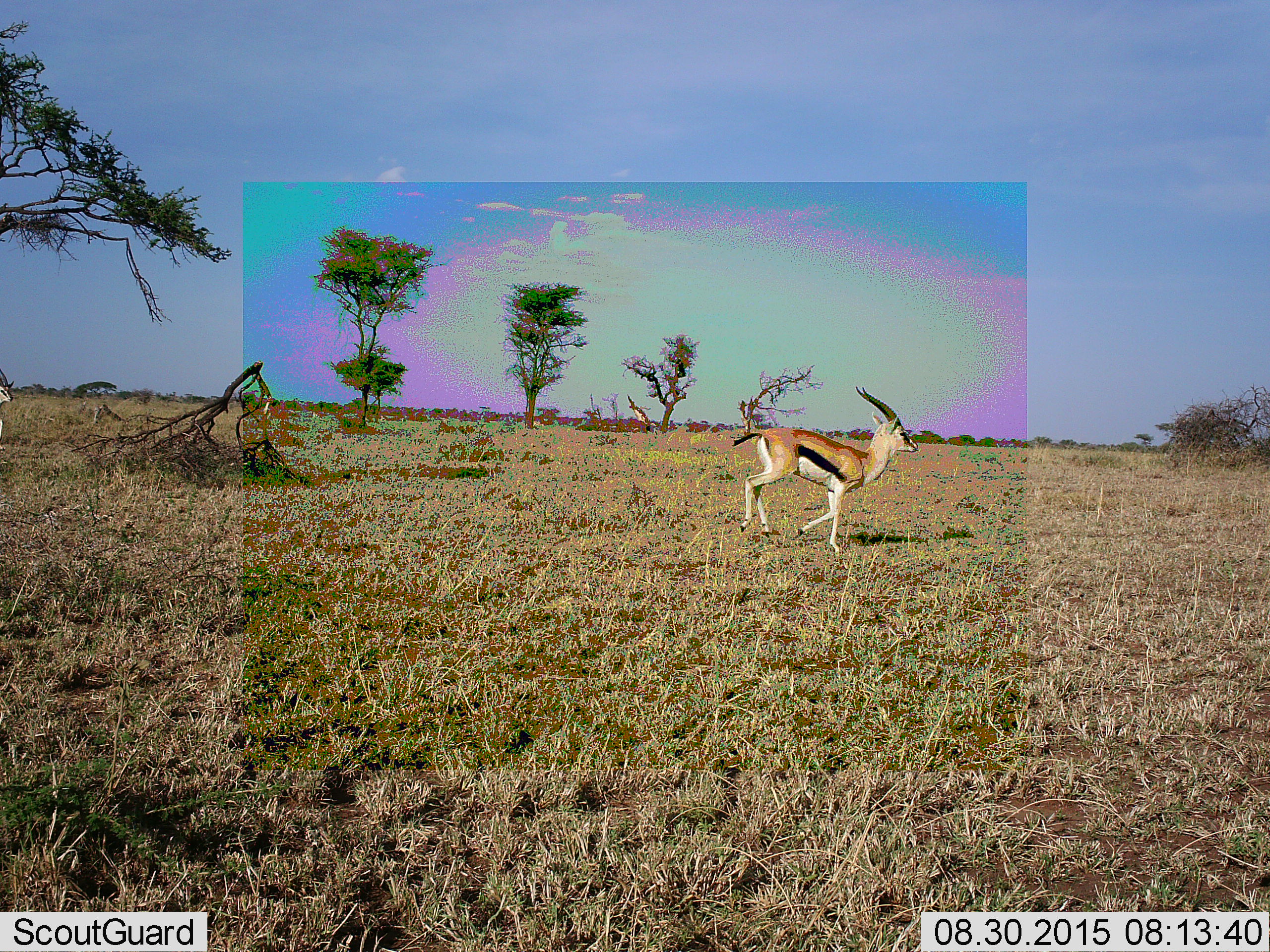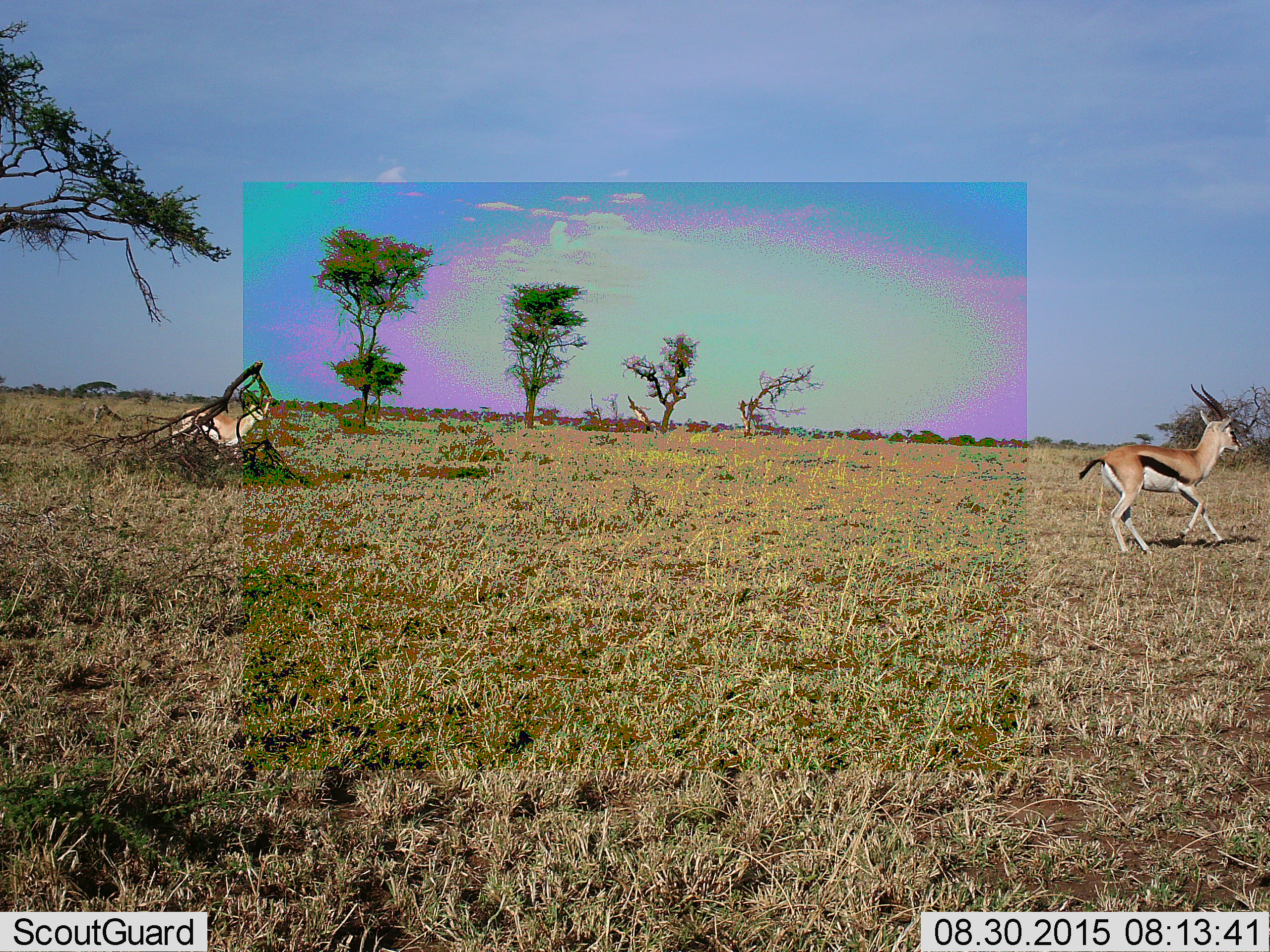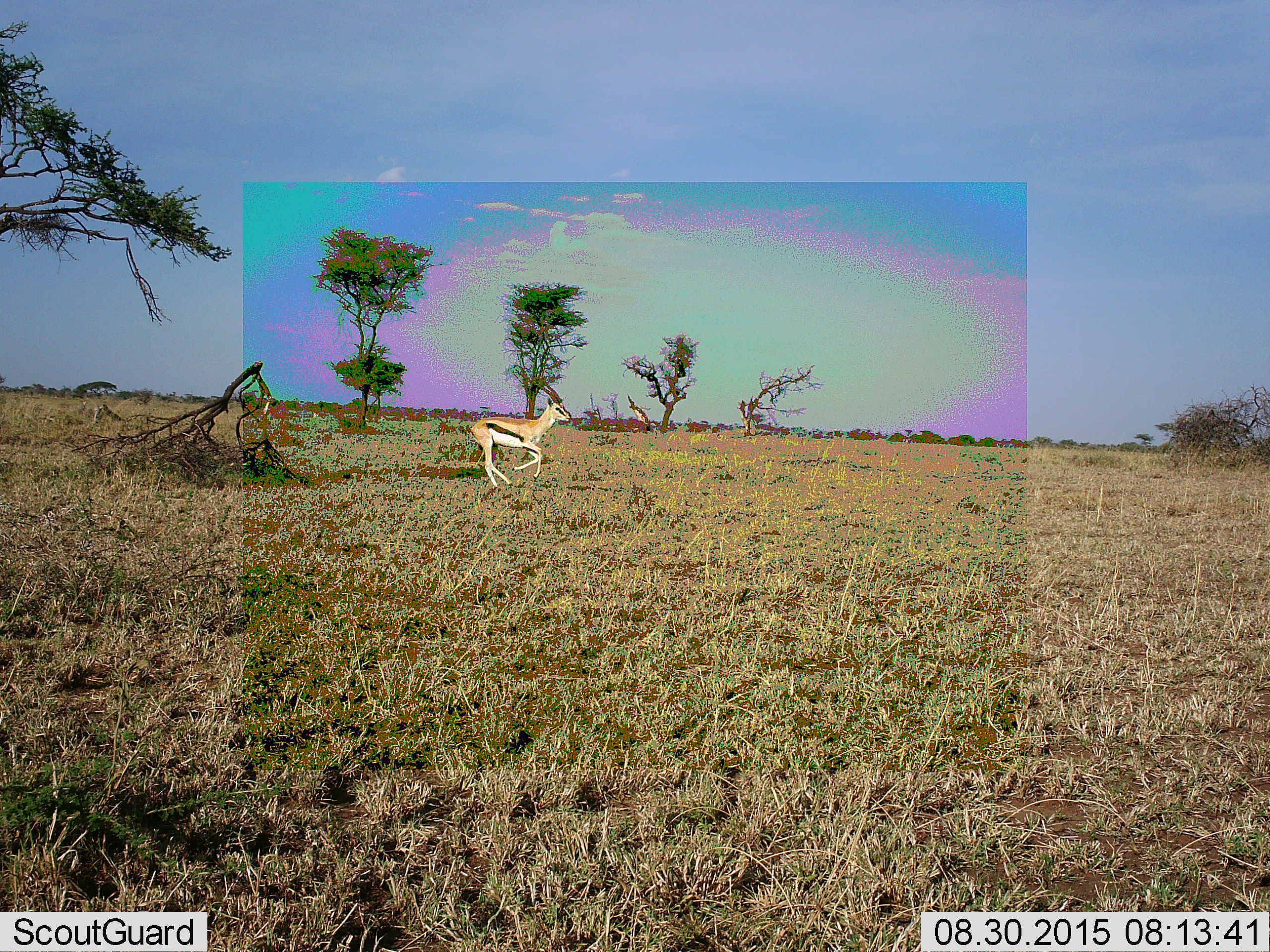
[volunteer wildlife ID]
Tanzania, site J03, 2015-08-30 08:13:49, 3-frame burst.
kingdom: Animalia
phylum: Chordata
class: Mammalia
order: Artiodactyla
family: Bovidae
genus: Eudorcas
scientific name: Eudorcas thomsonii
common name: thomson's gazelle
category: gazellethomsons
Gazellethomsons (thomson's gazelle) (Eudorcas thomsonii), count 2. Behavior (volunteer vote fractions): standing 0%, resting 0%, moving 100%, interacting 0%. Young present (vote fraction): 0%. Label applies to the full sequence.